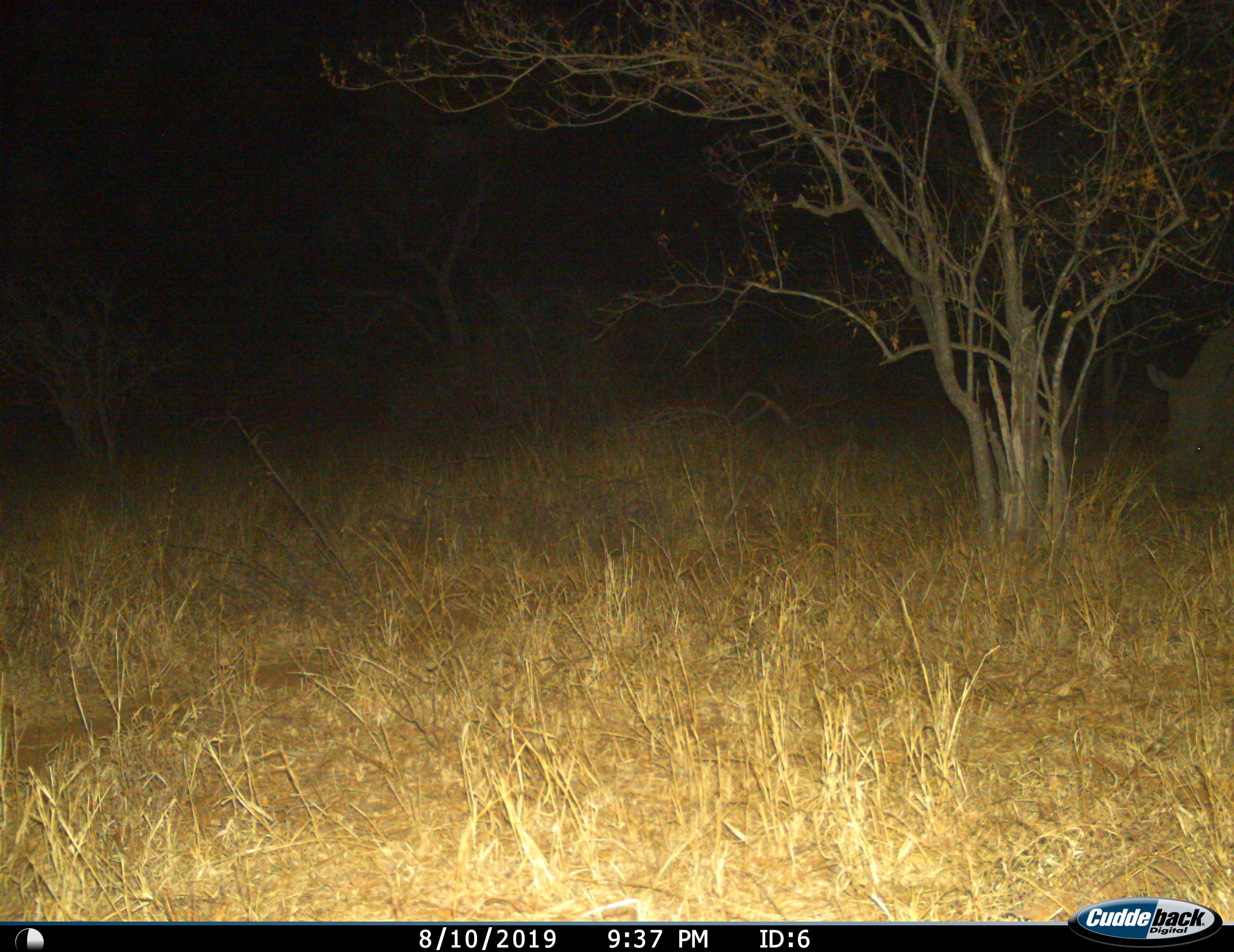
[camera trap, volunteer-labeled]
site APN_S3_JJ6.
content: unidentified animal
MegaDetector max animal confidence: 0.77